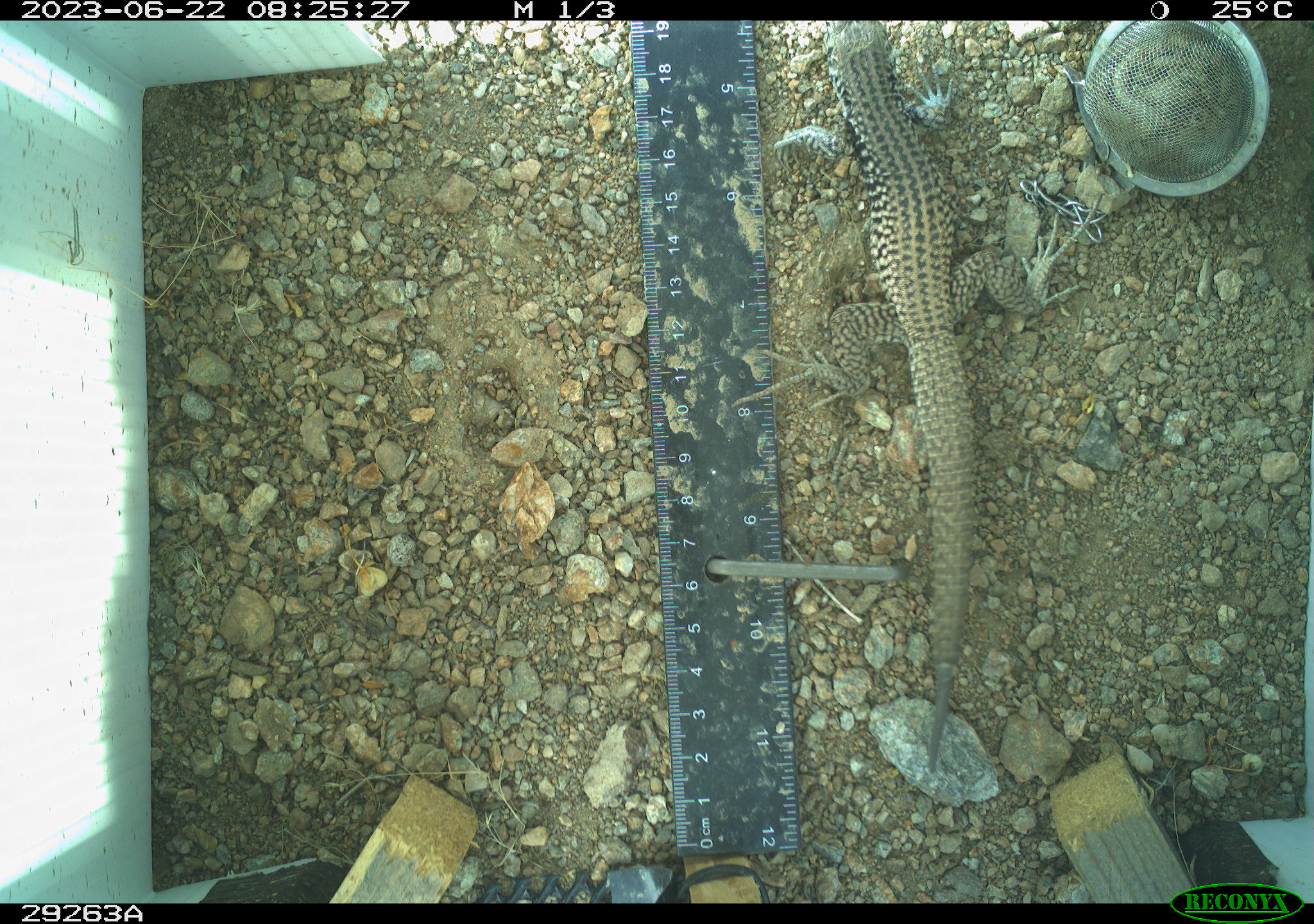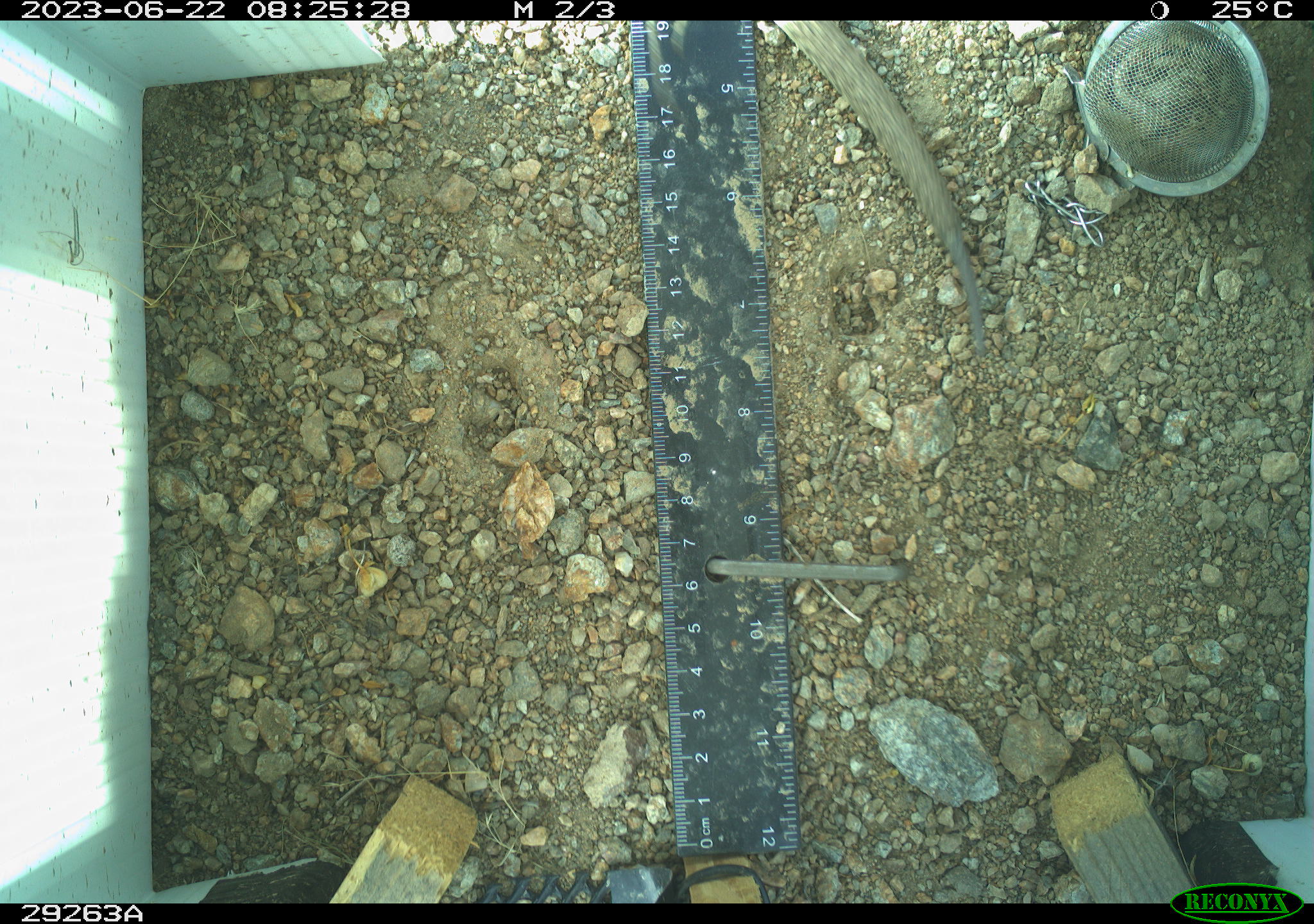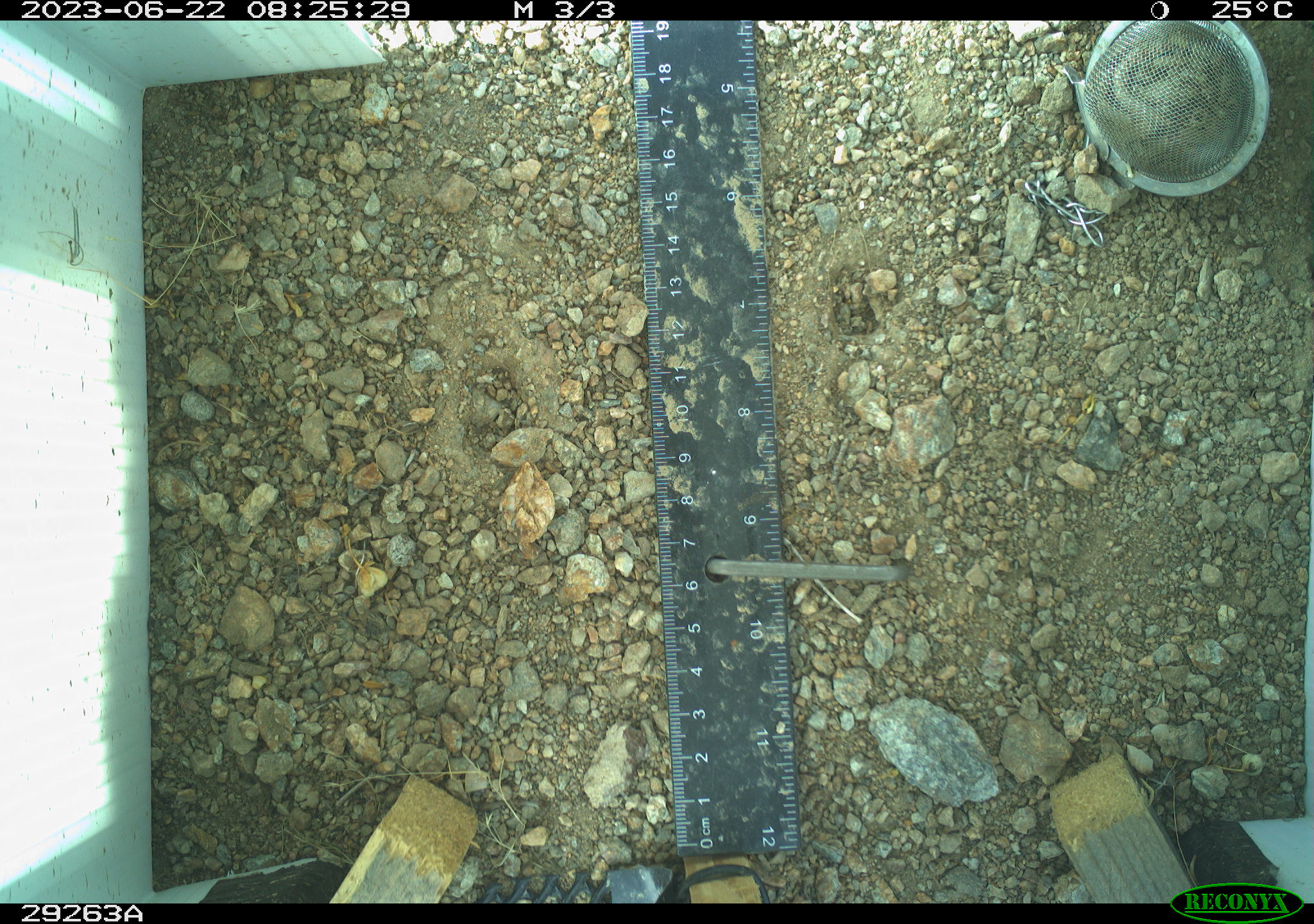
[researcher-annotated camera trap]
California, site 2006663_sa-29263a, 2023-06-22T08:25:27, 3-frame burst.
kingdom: Animalia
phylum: Chordata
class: Reptilia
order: Squamata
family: Teiidae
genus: Aspidoscelis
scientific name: Aspidoscelis tigris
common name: western whiptail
Western whiptail (Aspidoscelis tigris).